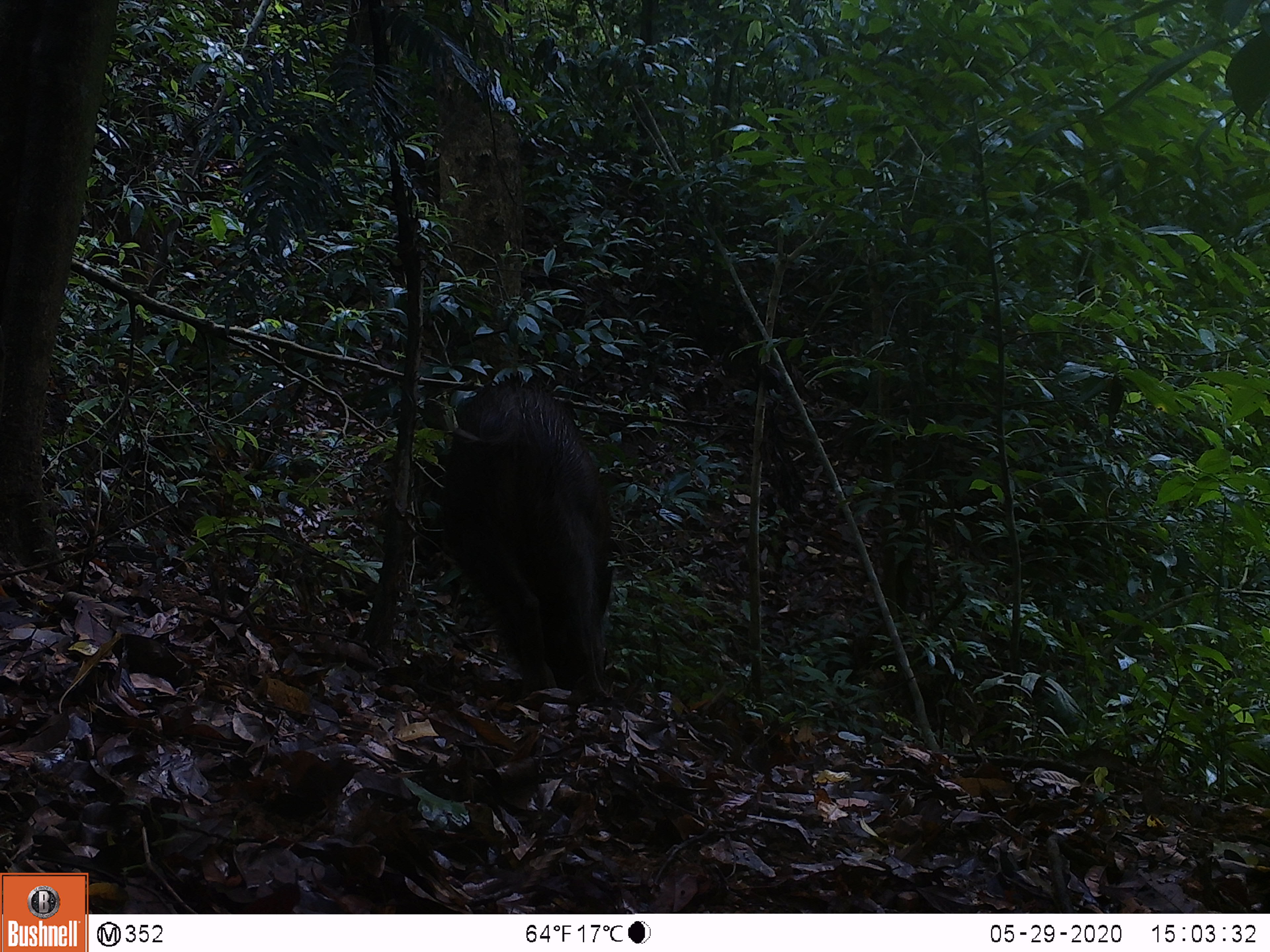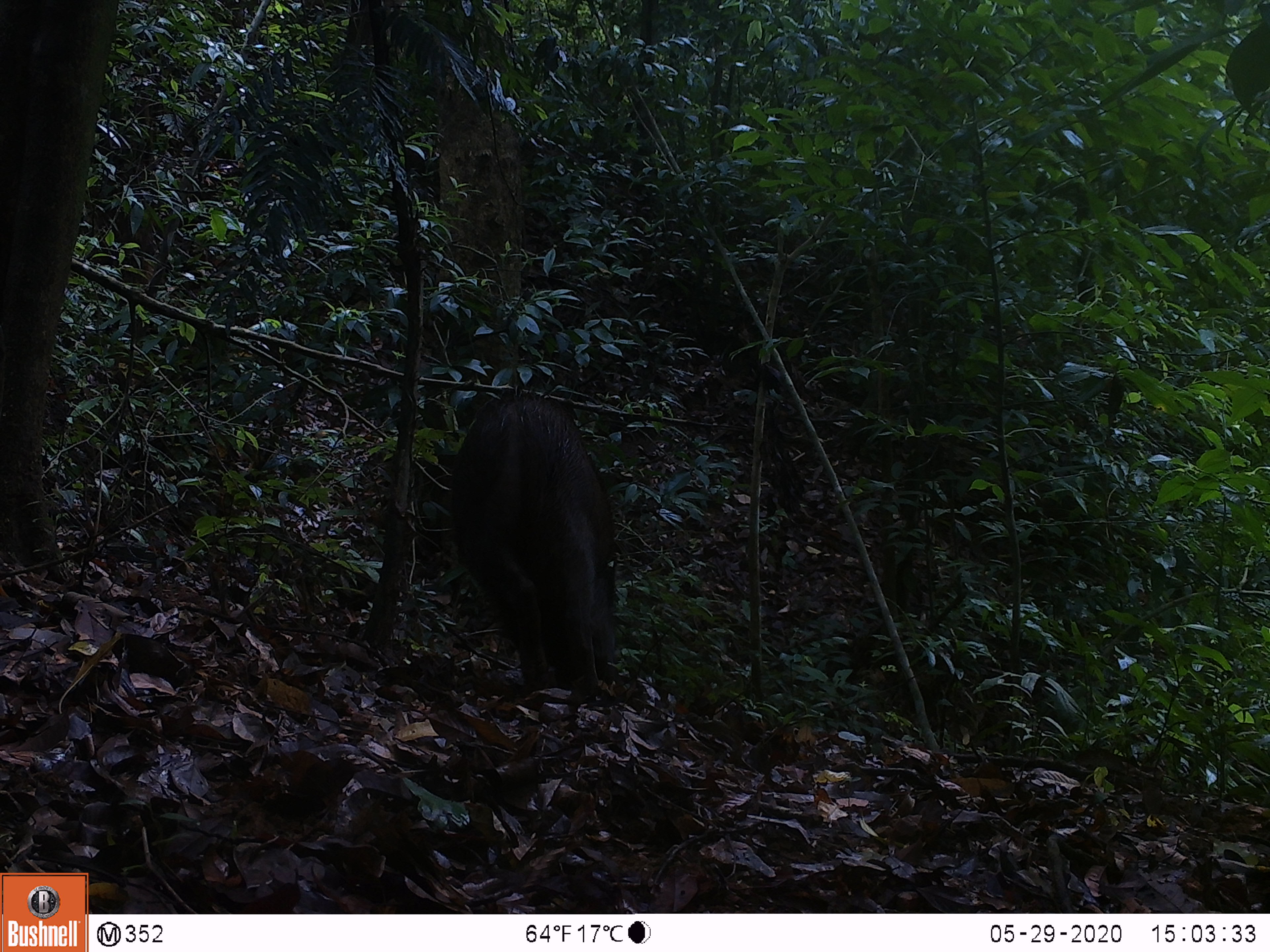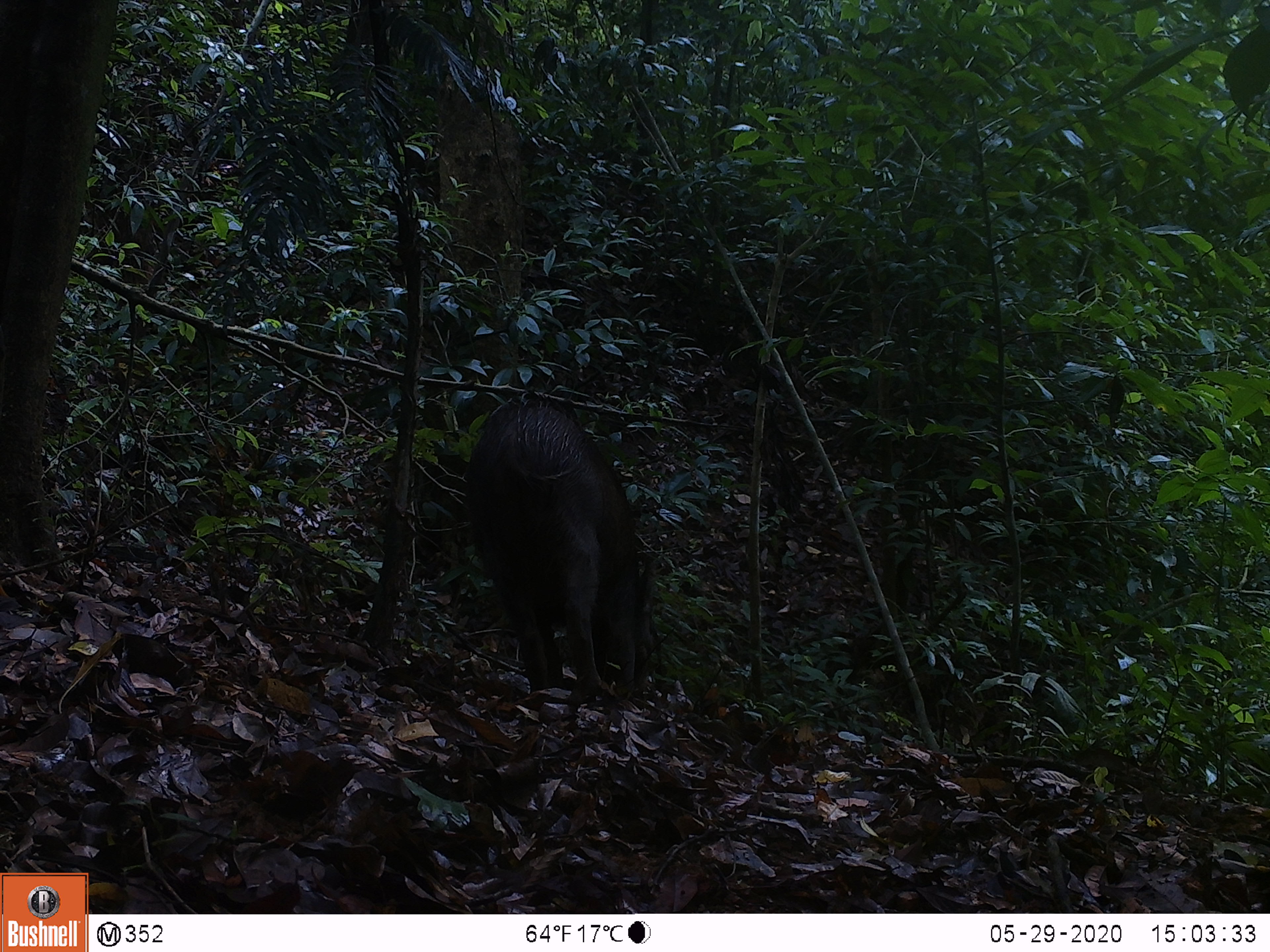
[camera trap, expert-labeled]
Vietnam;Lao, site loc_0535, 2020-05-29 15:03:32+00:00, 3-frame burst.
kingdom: Animalia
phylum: Chordata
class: Mammalia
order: Artiodactyla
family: Suidae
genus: Sus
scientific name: Sus scrofa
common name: eurasian wild pig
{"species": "eurasian wild pig (Sus scrofa)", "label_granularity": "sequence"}